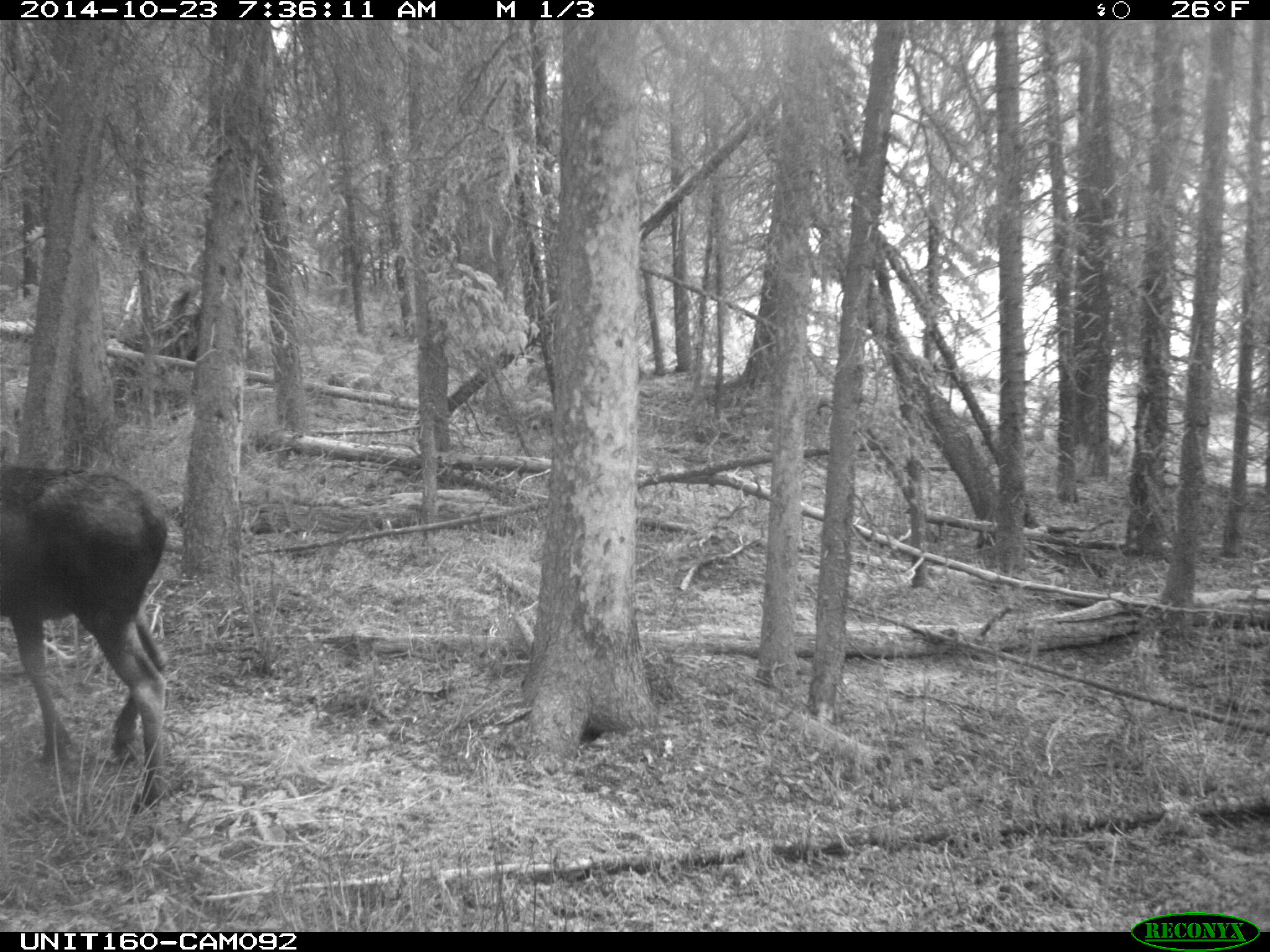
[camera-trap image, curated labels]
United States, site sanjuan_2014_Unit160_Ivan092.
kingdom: Animalia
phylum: Chordata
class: Mammalia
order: Artiodactyla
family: Cervidae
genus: Alces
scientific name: Alces alces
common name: moose